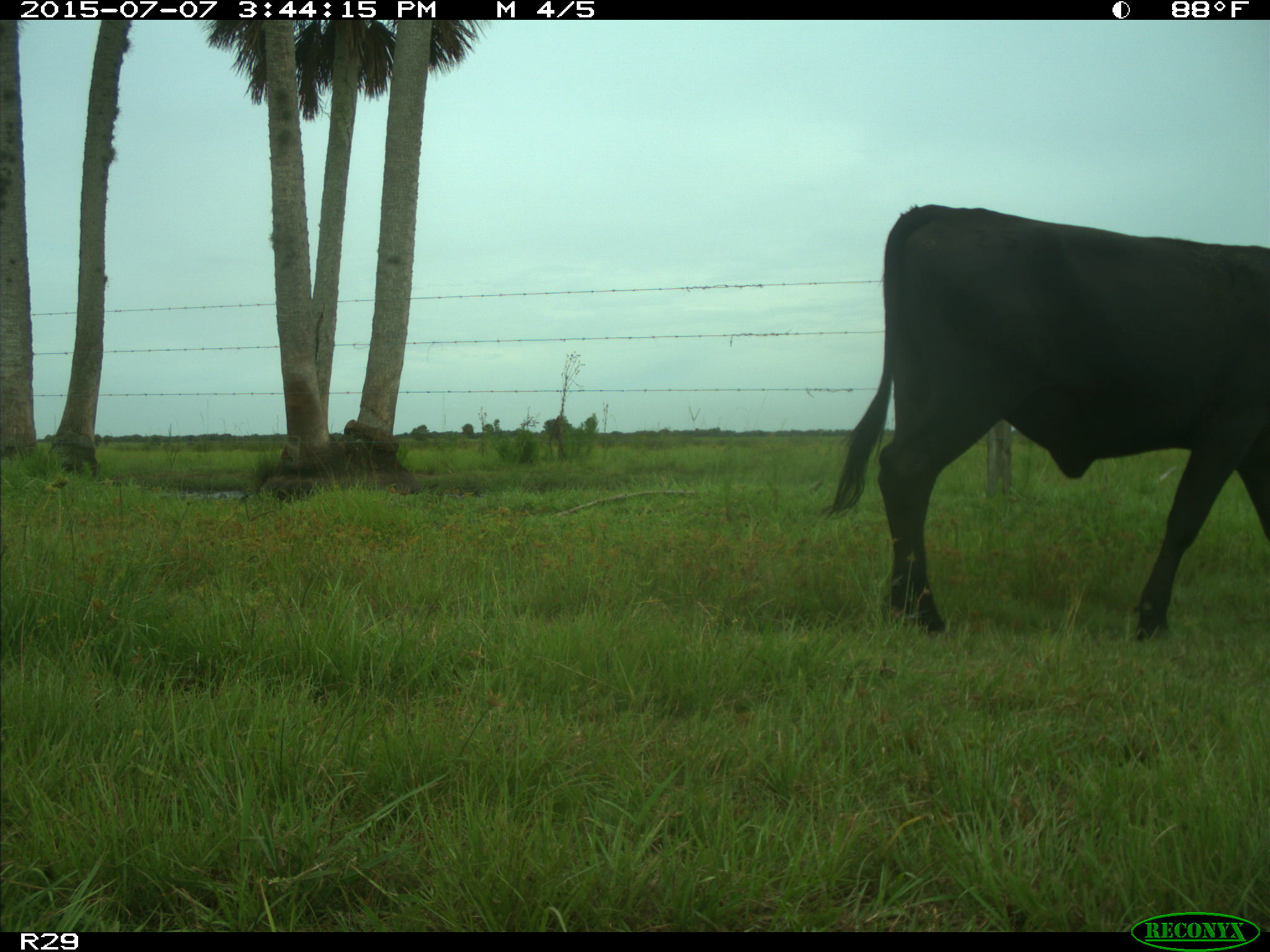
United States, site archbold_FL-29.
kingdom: Animalia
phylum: Chordata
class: Mammalia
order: Artiodactyla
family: Bovidae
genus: Bos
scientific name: Bos taurus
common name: domestic cow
Bos taurus (domestic cow).